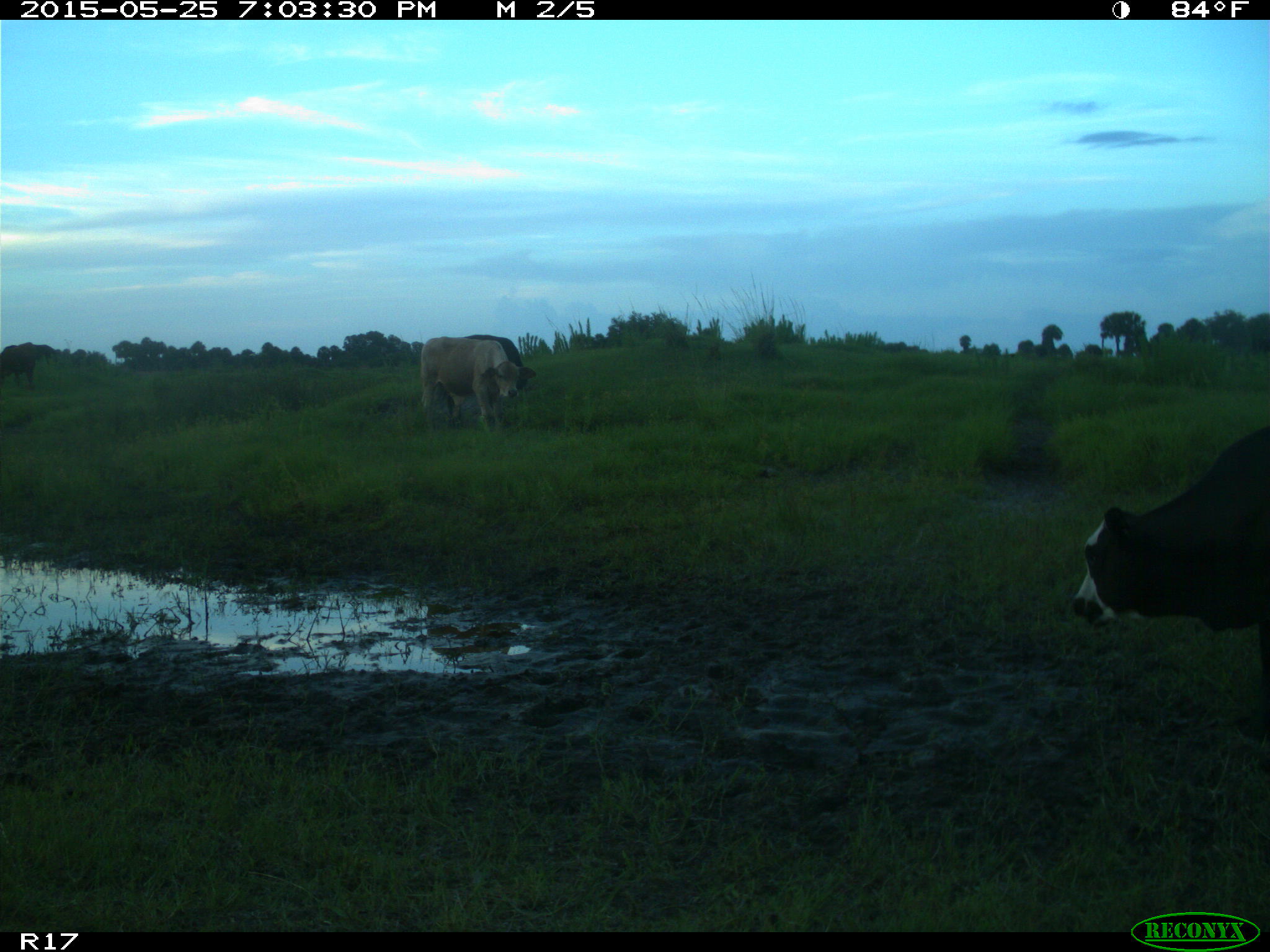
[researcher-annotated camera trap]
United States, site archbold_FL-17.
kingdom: Animalia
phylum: Chordata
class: Mammalia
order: Artiodactyla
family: Bovidae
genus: Bos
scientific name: Bos taurus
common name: domestic cow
Bos taurus (domestic cow).